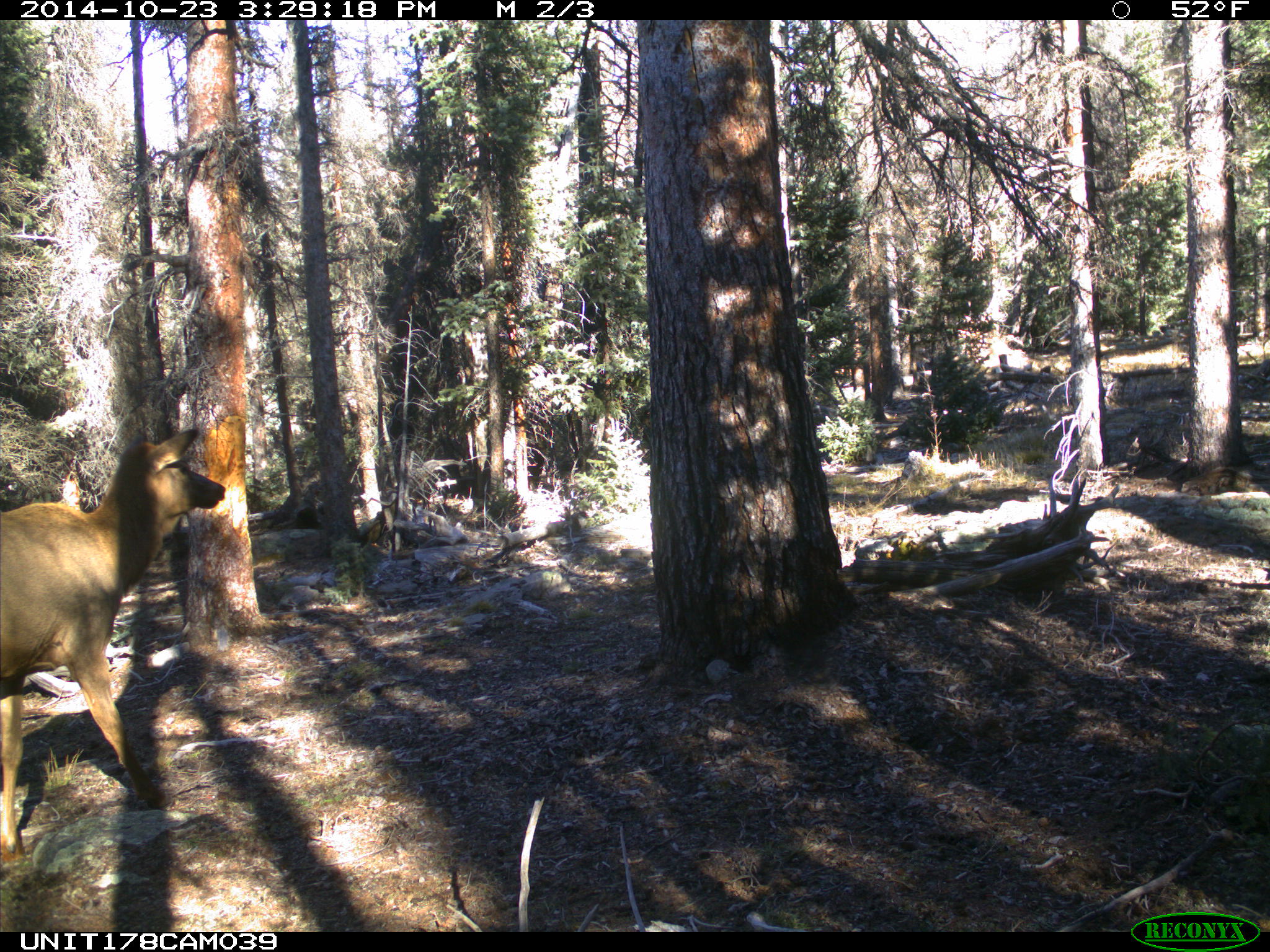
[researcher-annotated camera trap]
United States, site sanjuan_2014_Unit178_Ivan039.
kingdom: Animalia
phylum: Chordata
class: Mammalia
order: Artiodactyla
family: Cervidae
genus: Cervus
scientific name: Cervus elaphus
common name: red deer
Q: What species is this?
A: Cervus elaphus (red deer).